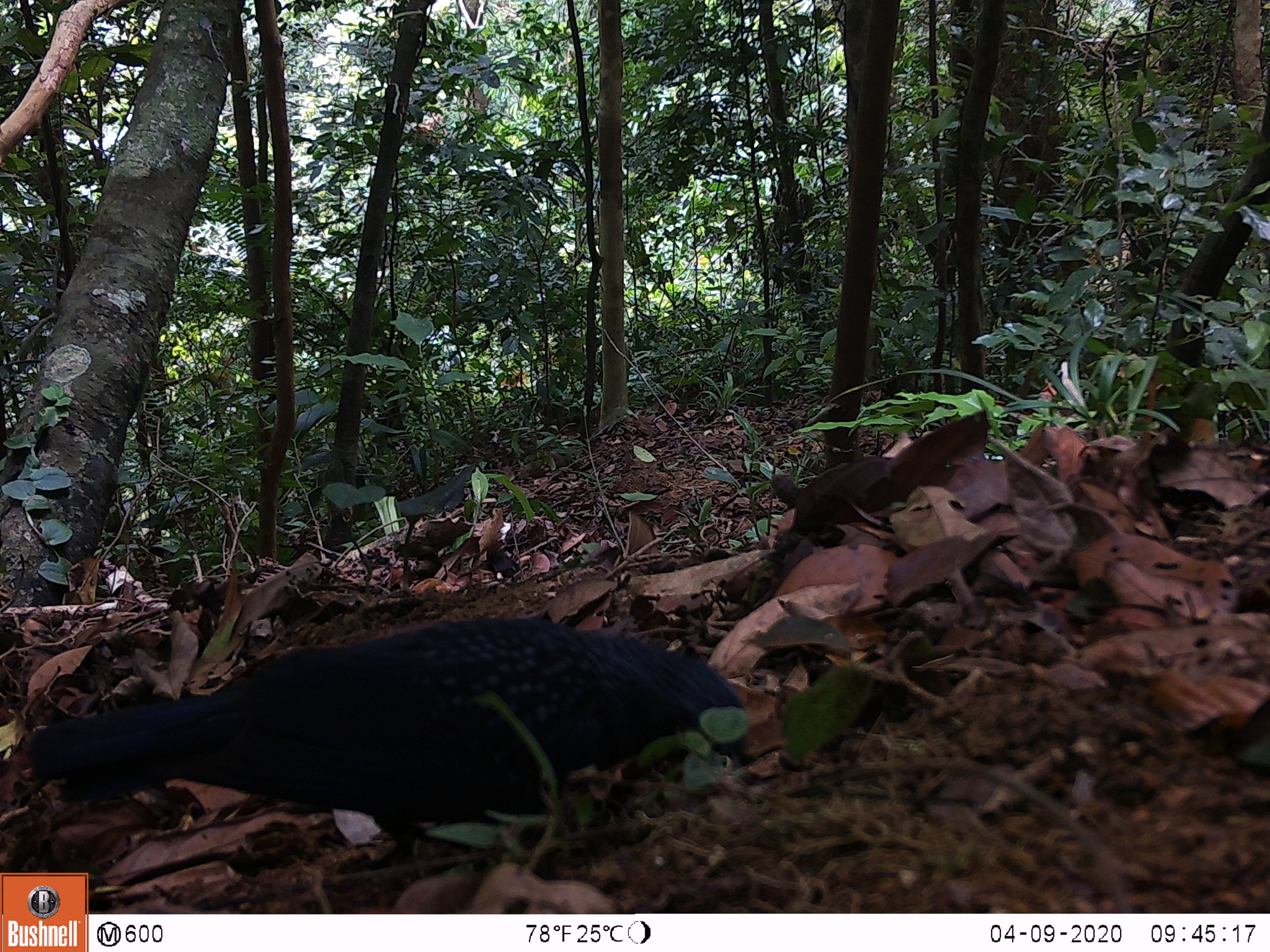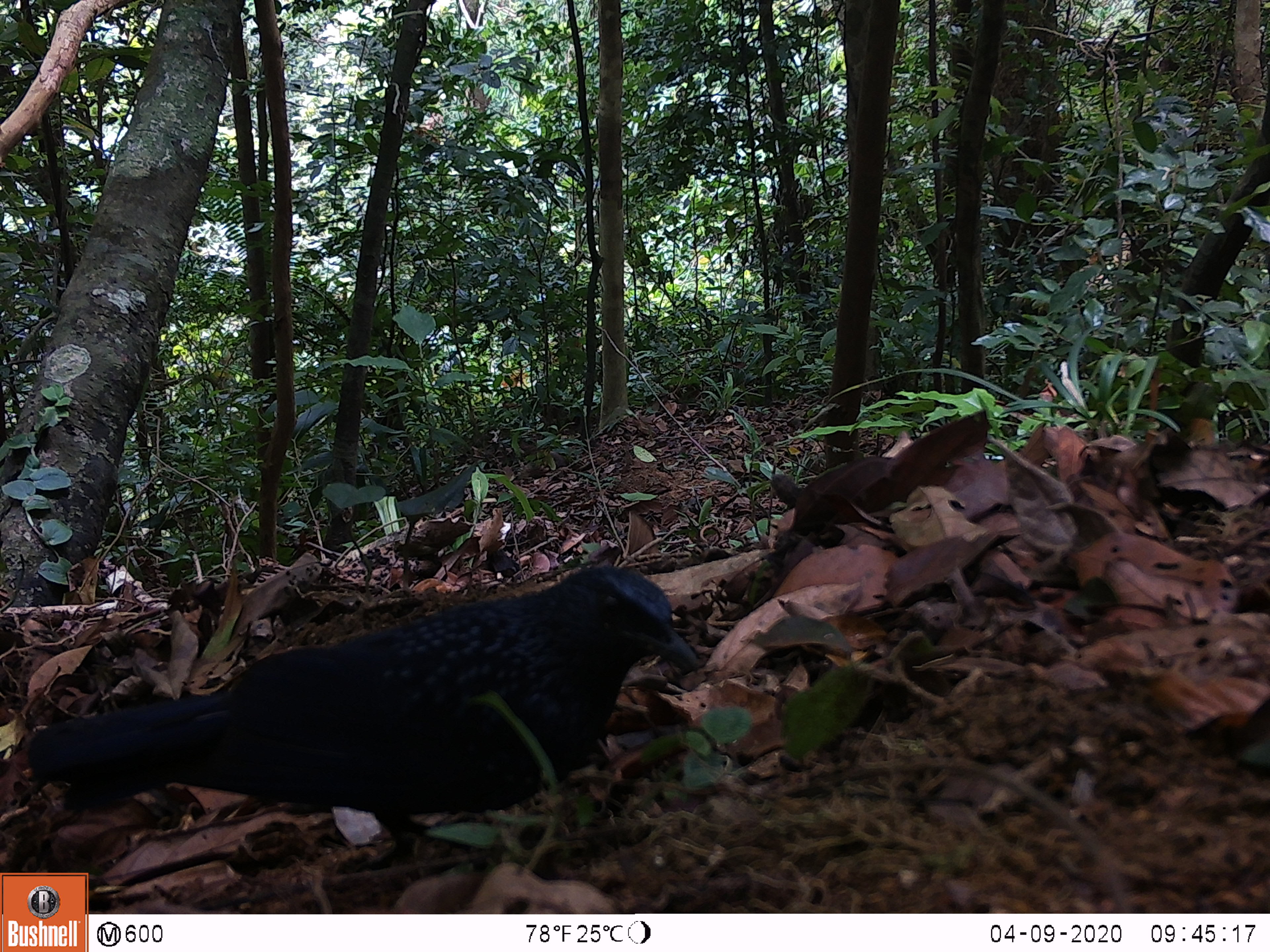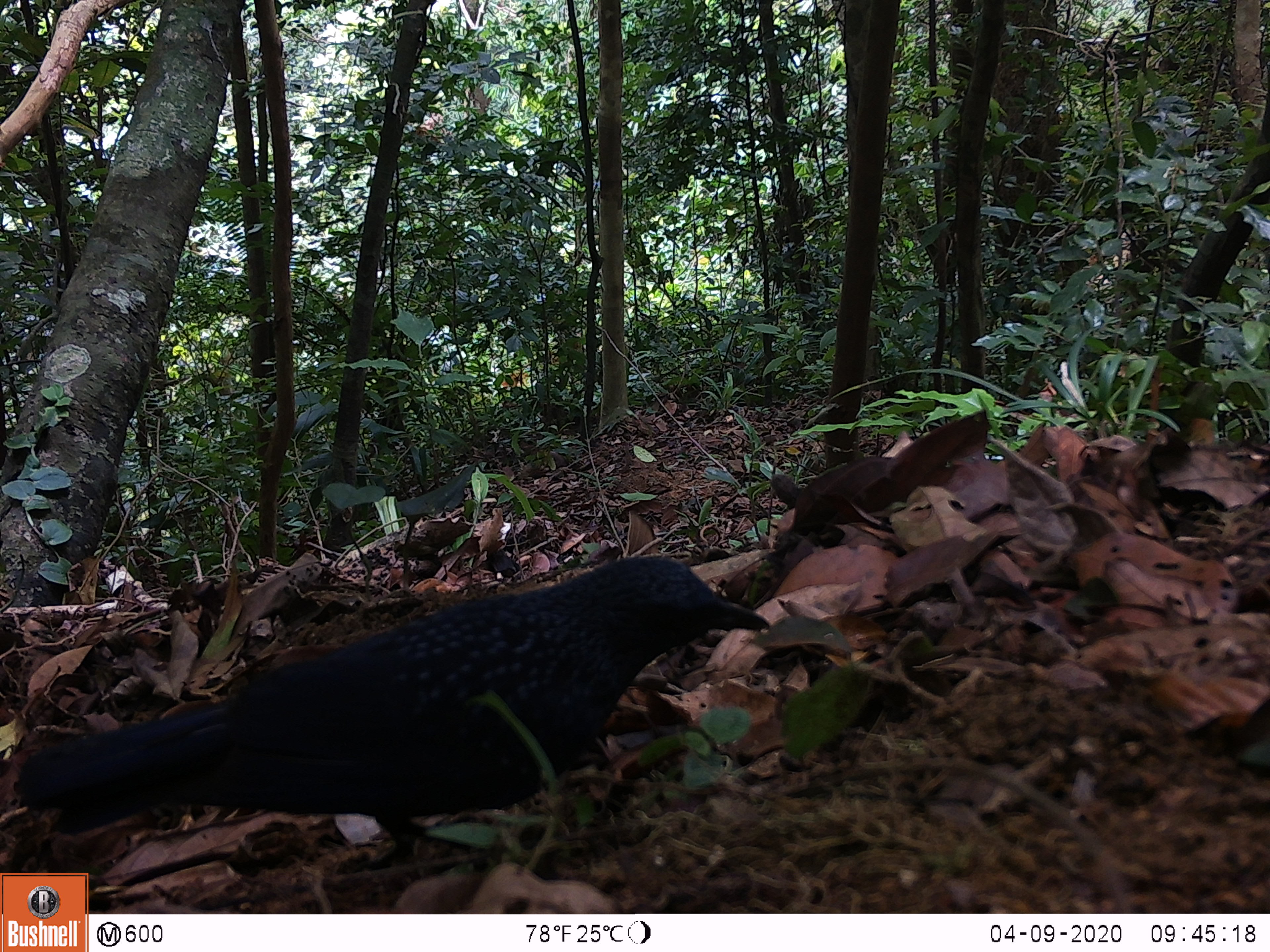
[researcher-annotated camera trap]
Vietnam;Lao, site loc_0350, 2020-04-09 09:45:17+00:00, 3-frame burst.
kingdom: Animalia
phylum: Chordata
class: Aves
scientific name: Aves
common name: bird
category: unidentified bird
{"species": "unidentified bird (bird) (Aves)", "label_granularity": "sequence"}